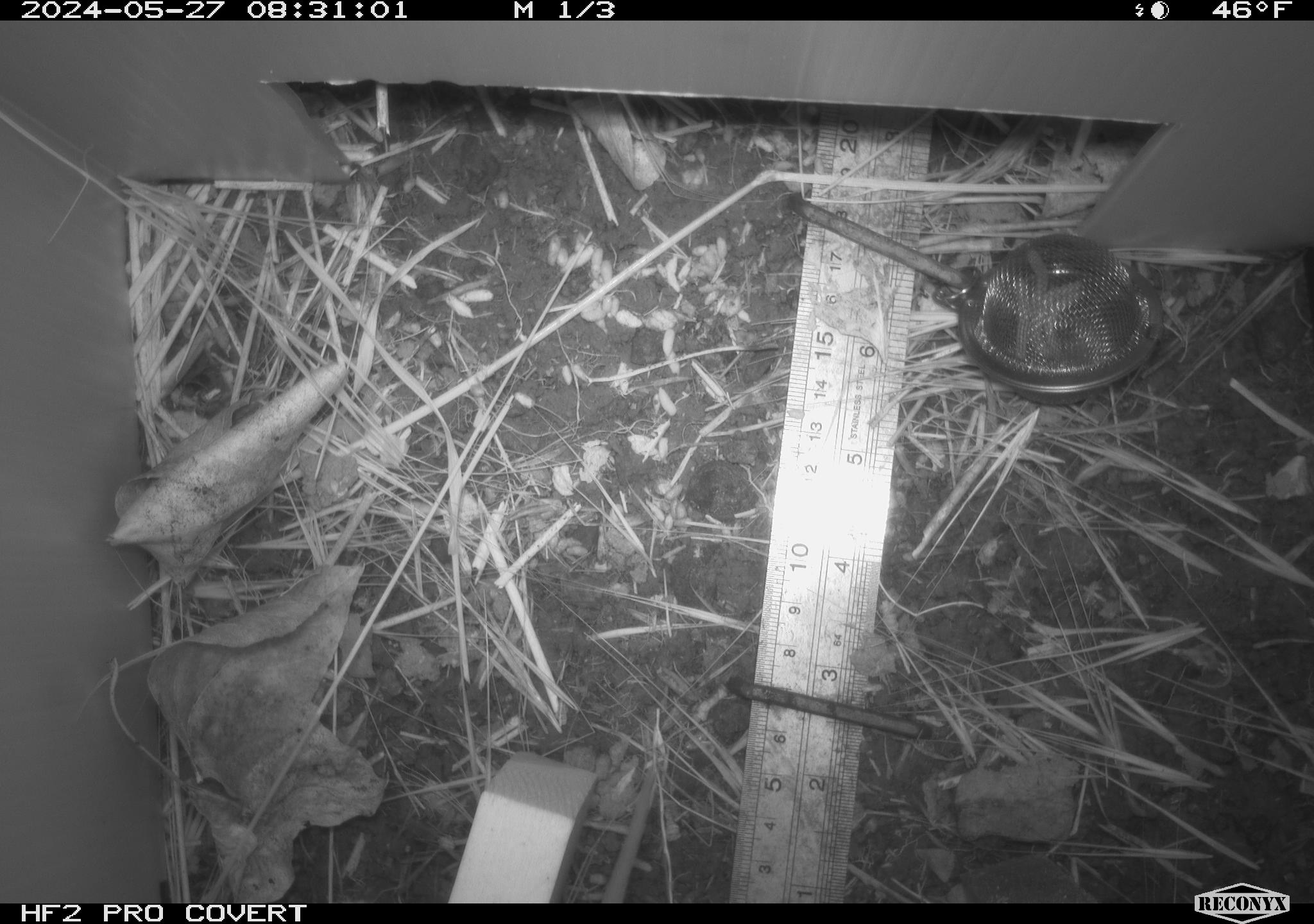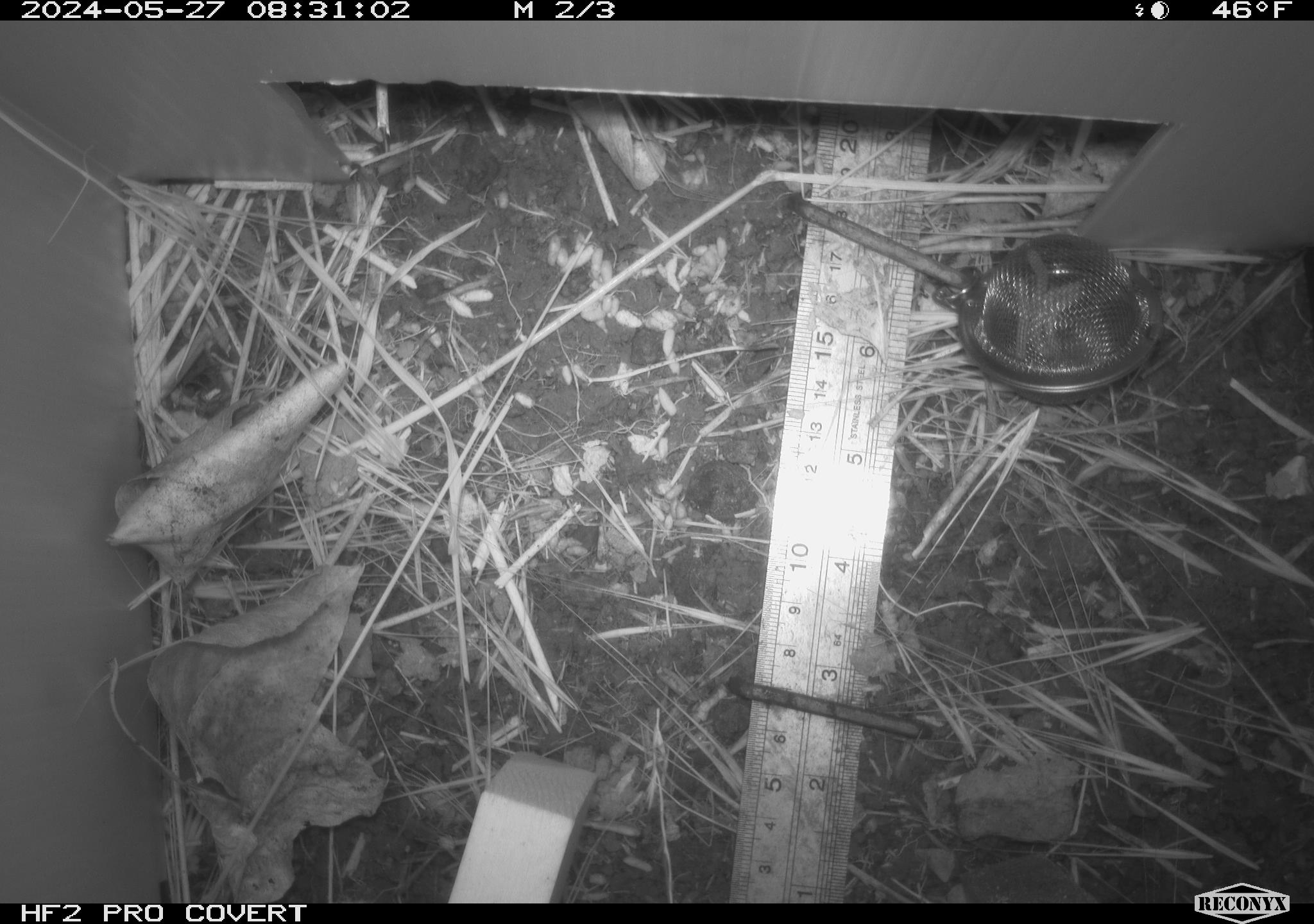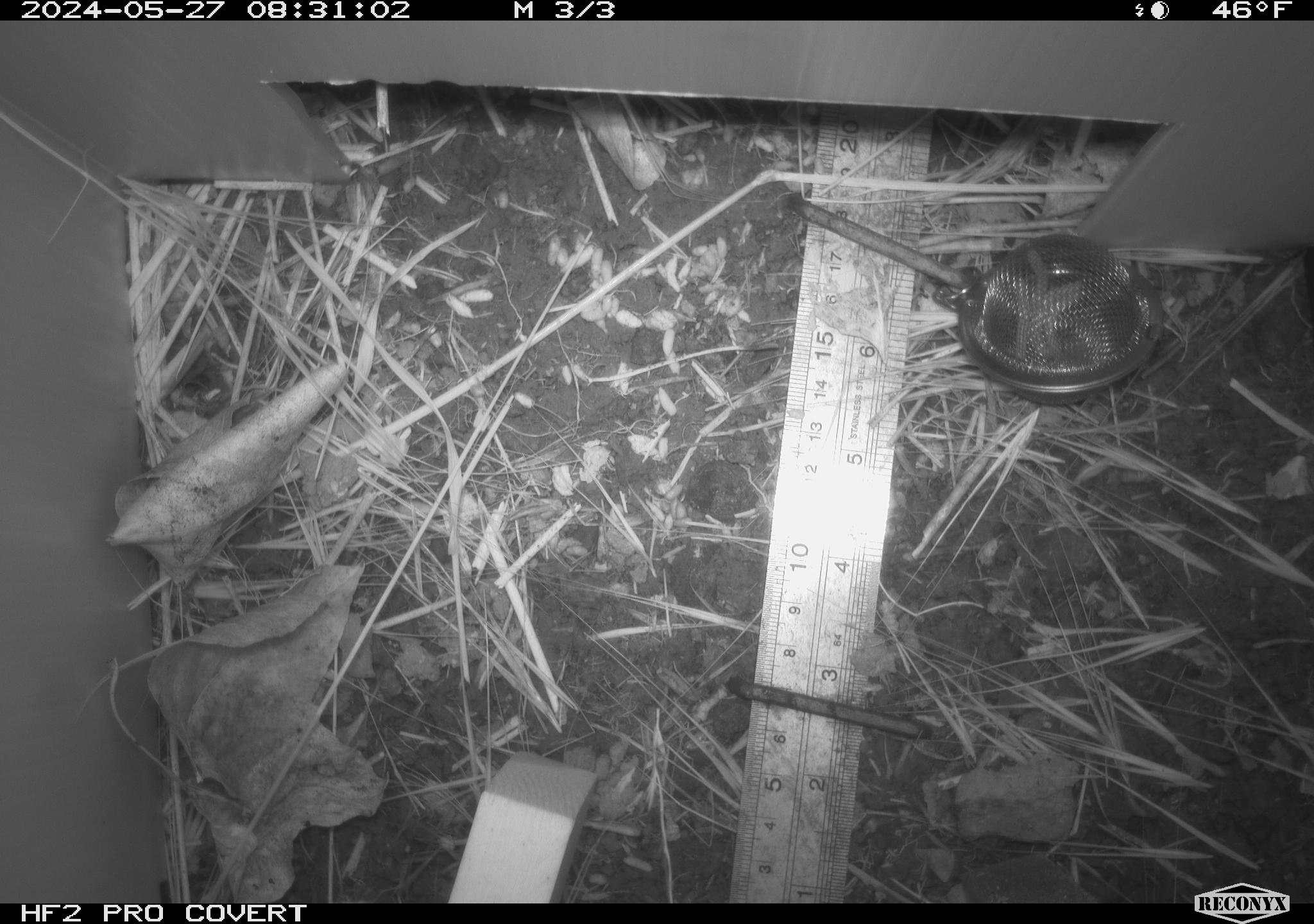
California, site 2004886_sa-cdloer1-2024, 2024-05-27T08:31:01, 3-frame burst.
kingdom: Animalia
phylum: Chordata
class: Mammalia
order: Rodentia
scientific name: Rodentia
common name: mouse species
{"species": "mouse species (Rodentia)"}